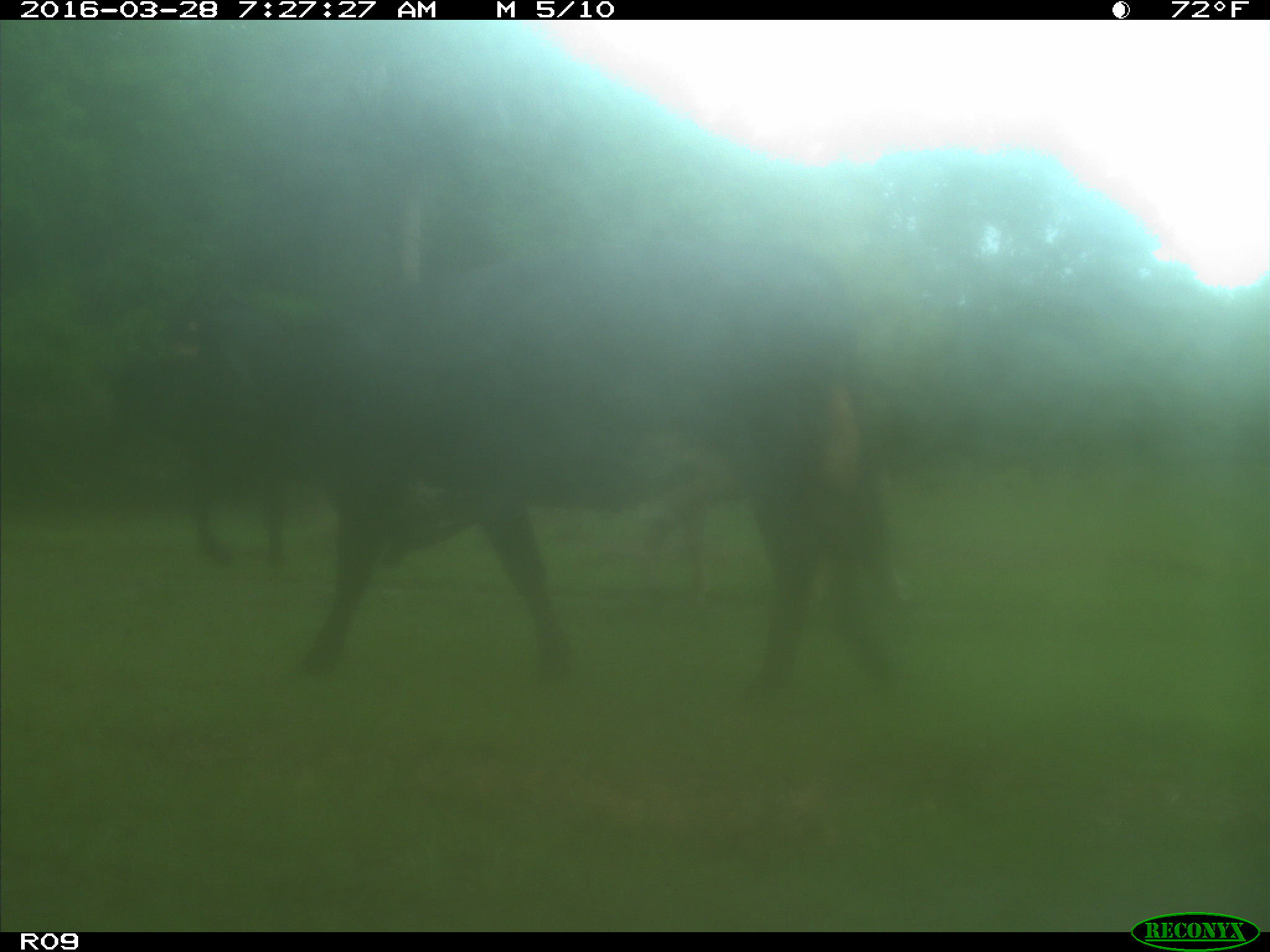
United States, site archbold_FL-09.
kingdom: Animalia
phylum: Chordata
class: Mammalia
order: Artiodactyla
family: Bovidae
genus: Bos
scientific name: Bos taurus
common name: domestic cow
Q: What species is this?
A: Bos taurus (domestic cow).